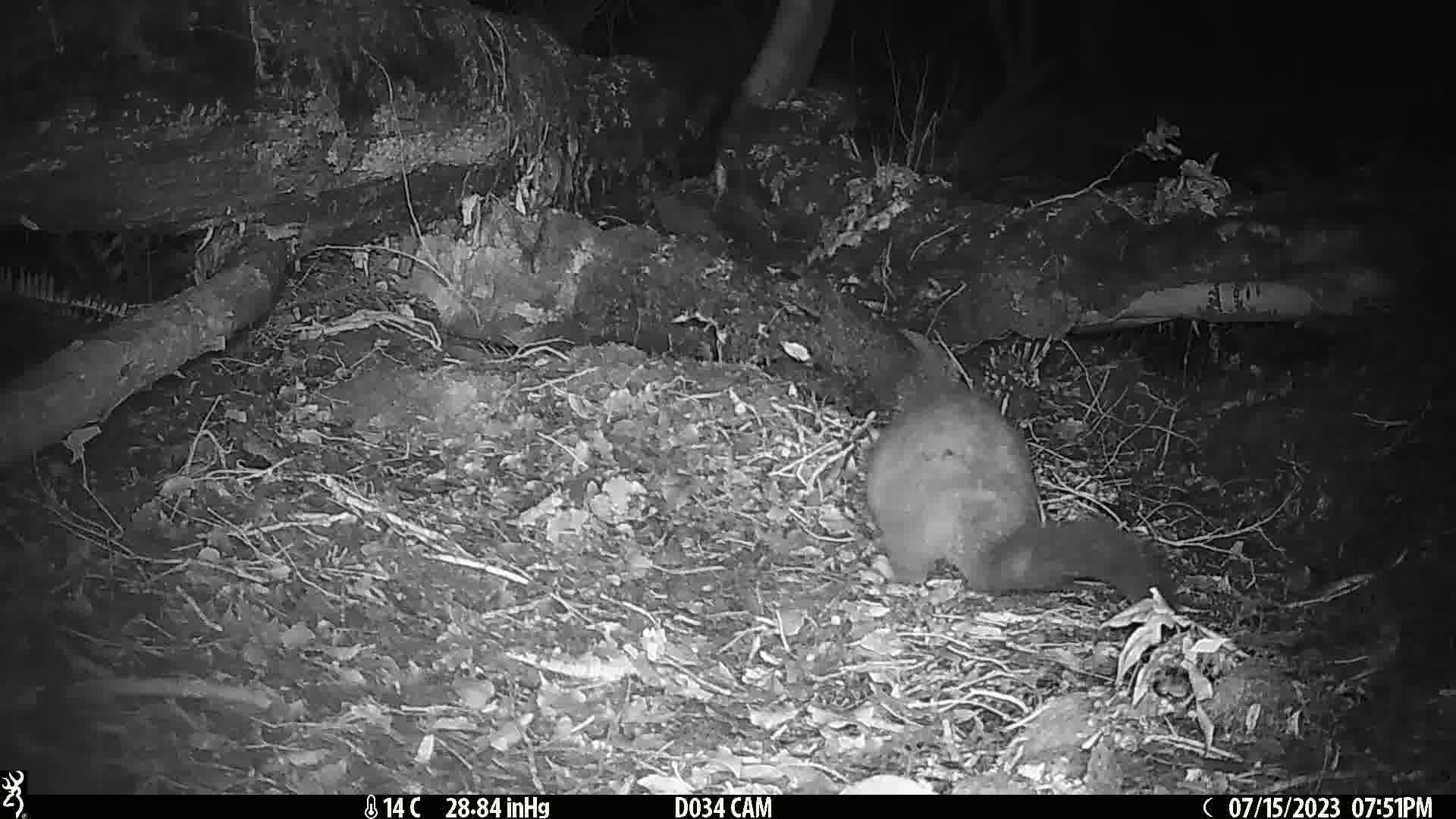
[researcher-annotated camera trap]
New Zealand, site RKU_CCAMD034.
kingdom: Animalia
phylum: Chordata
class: Mammalia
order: Diprotodontia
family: Phalangeridae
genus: Trichosurus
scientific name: Trichosurus vulpecula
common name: common brushtail possum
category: possum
Possum (common brushtail possum) (Trichosurus vulpecula).